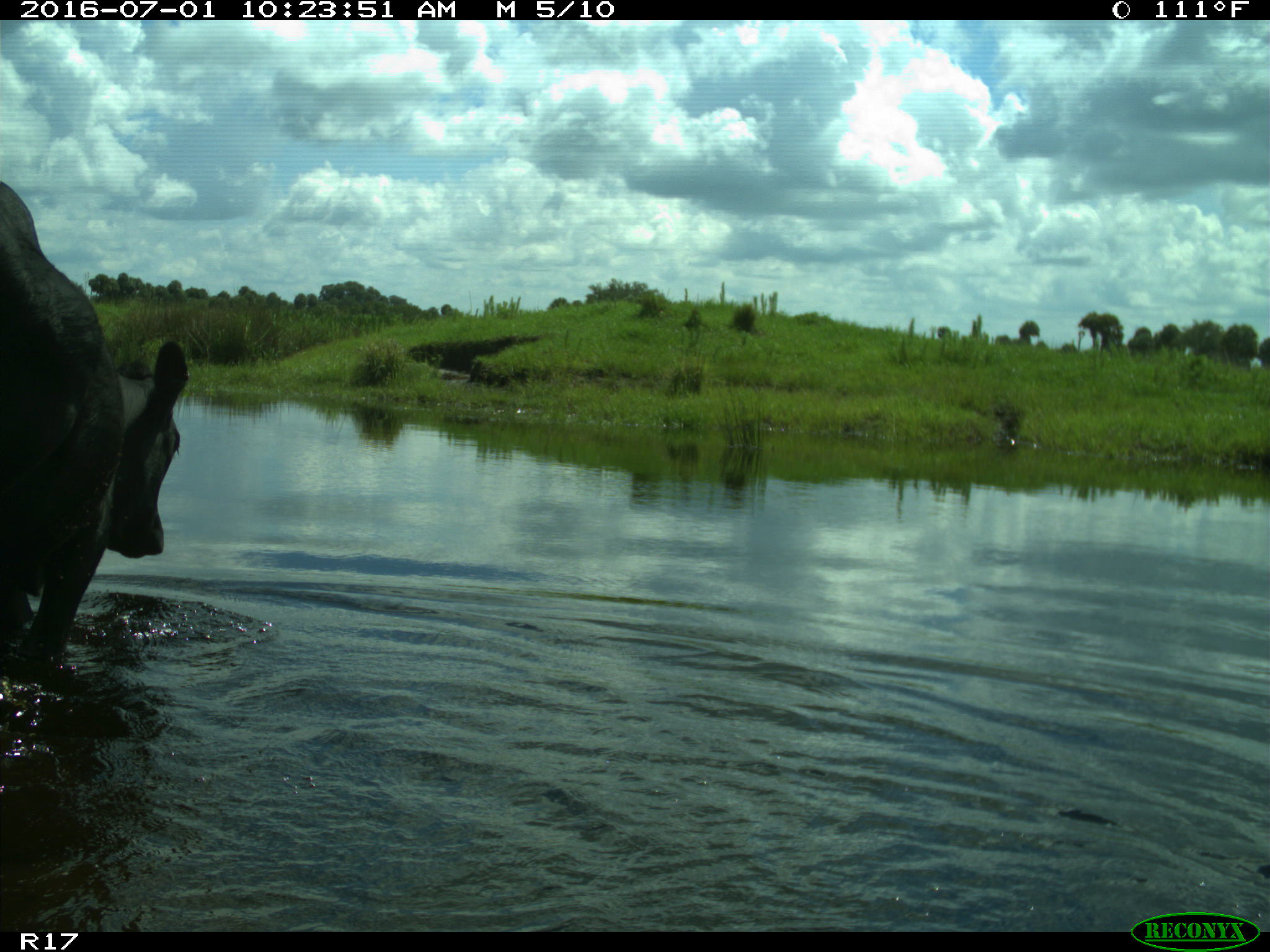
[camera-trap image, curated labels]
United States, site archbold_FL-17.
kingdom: Animalia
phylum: Chordata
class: Mammalia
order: Artiodactyla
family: Bovidae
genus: Bos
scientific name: Bos taurus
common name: domestic cow